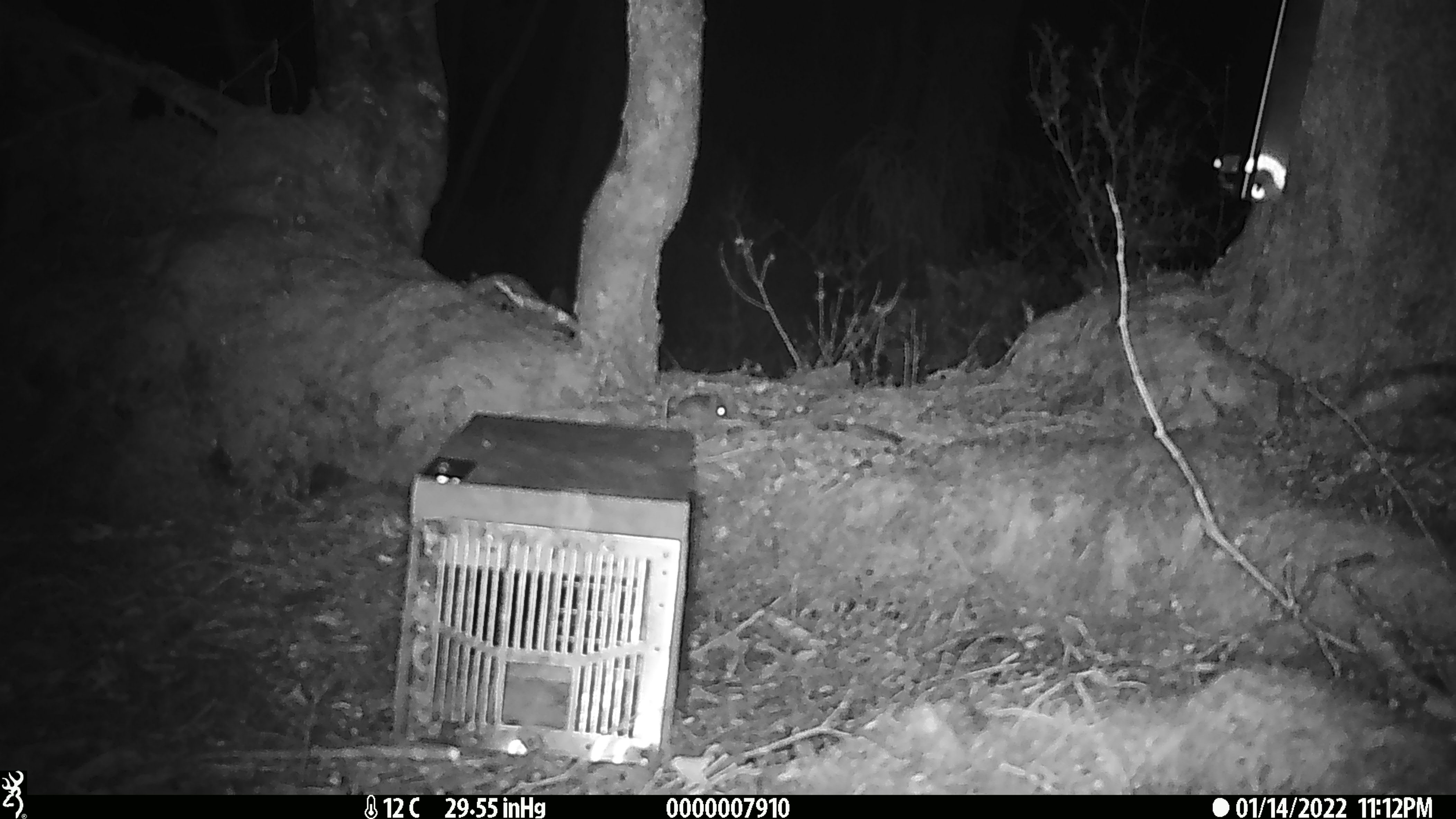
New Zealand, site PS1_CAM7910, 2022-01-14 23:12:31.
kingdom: Animalia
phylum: Chordata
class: Mammalia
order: Rodentia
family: Muridae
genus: Mus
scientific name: Mus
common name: mouse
Mouse (Mus).